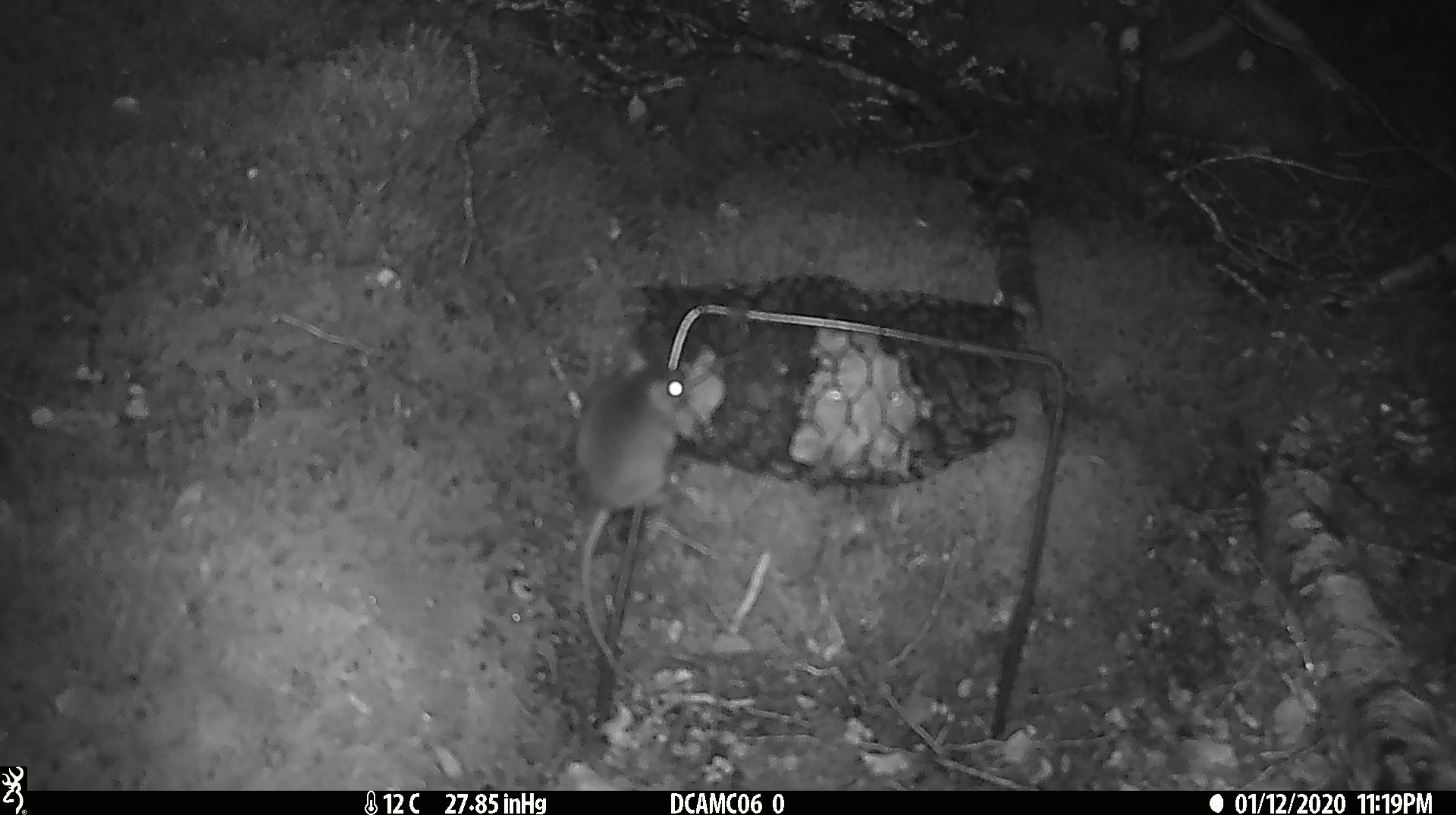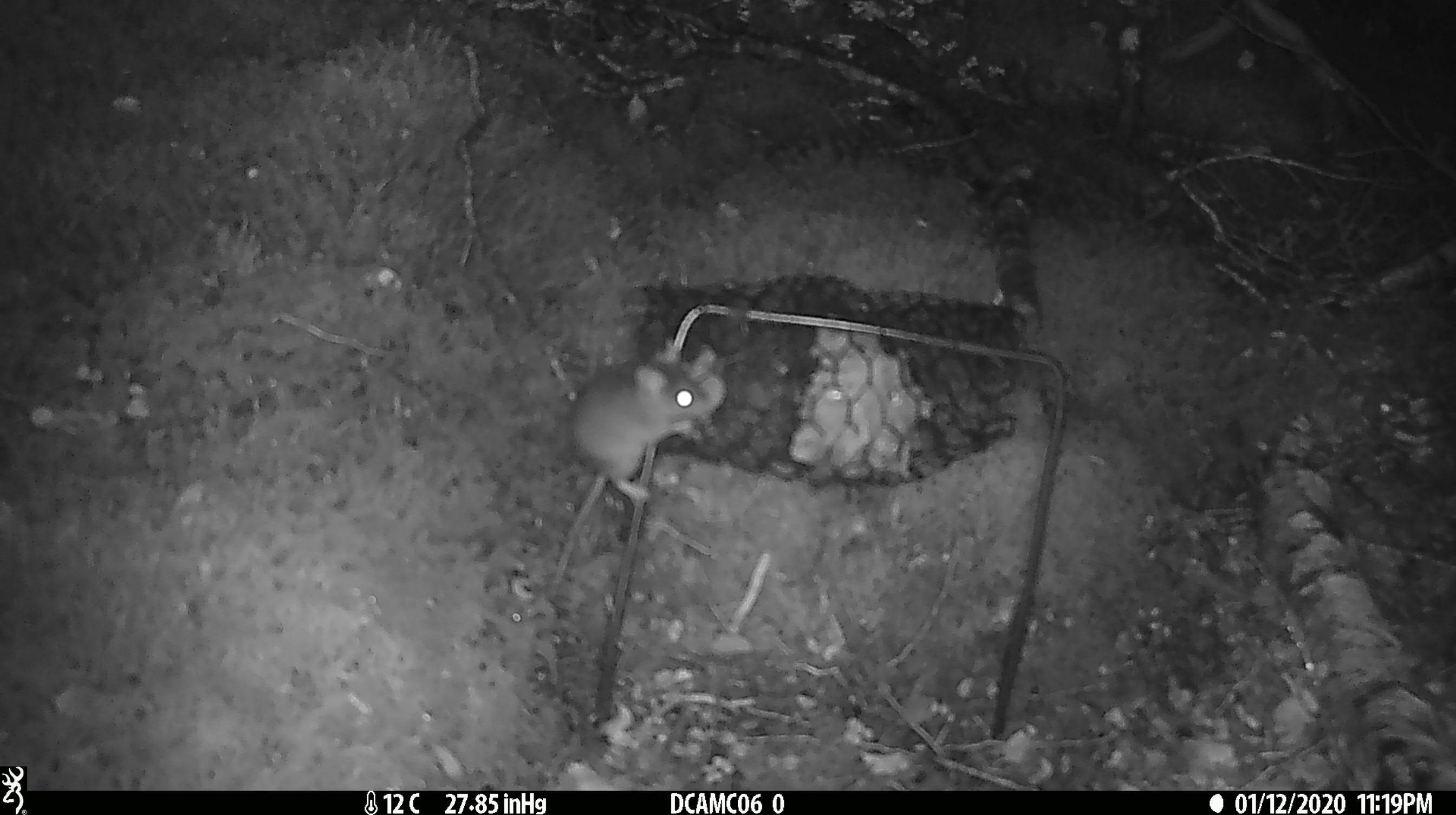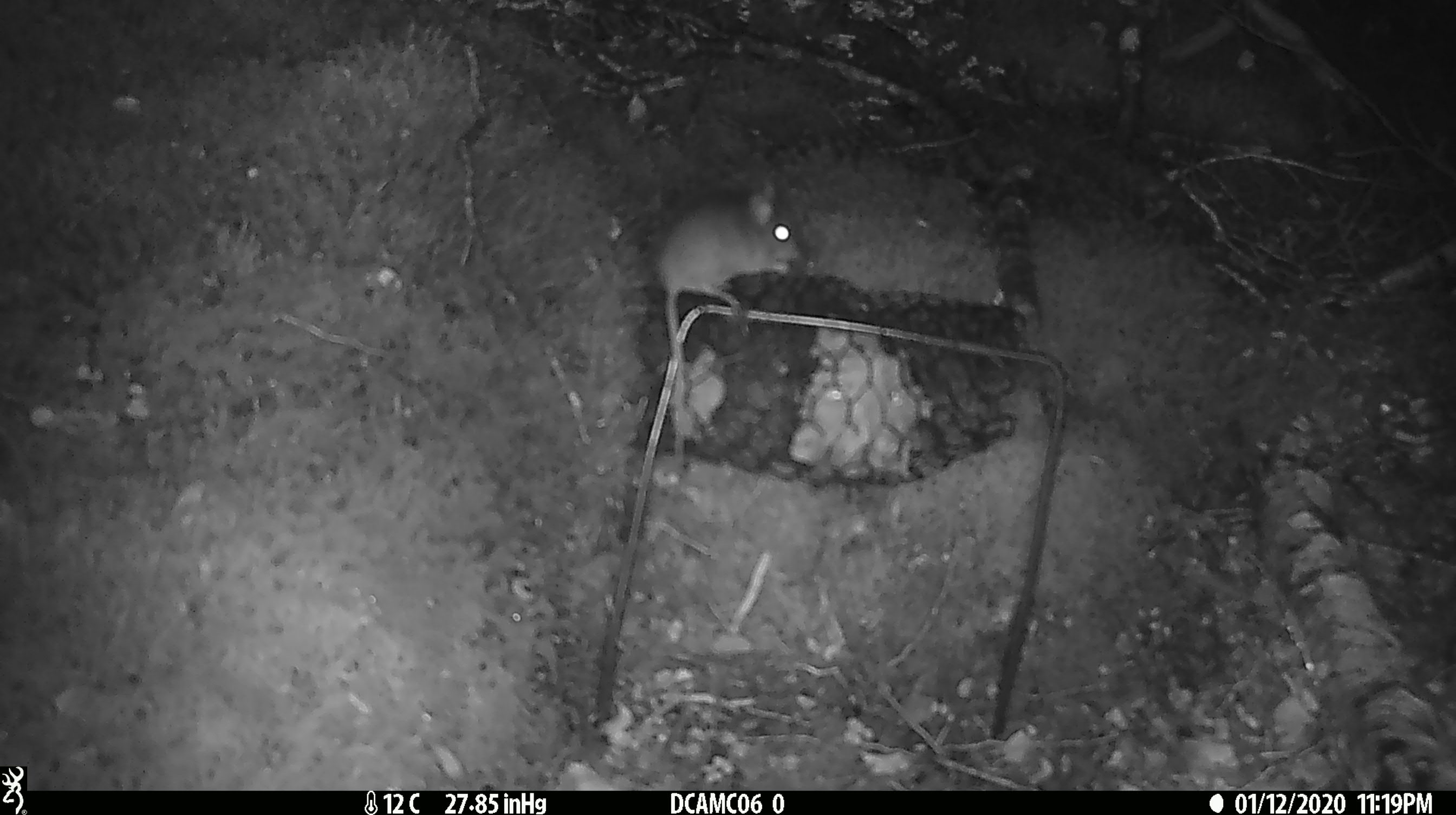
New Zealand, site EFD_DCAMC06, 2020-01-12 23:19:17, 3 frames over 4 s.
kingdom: Animalia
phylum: Chordata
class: Mammalia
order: Rodentia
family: Muridae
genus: Mus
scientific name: Mus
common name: mouse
Mouse (Mus).